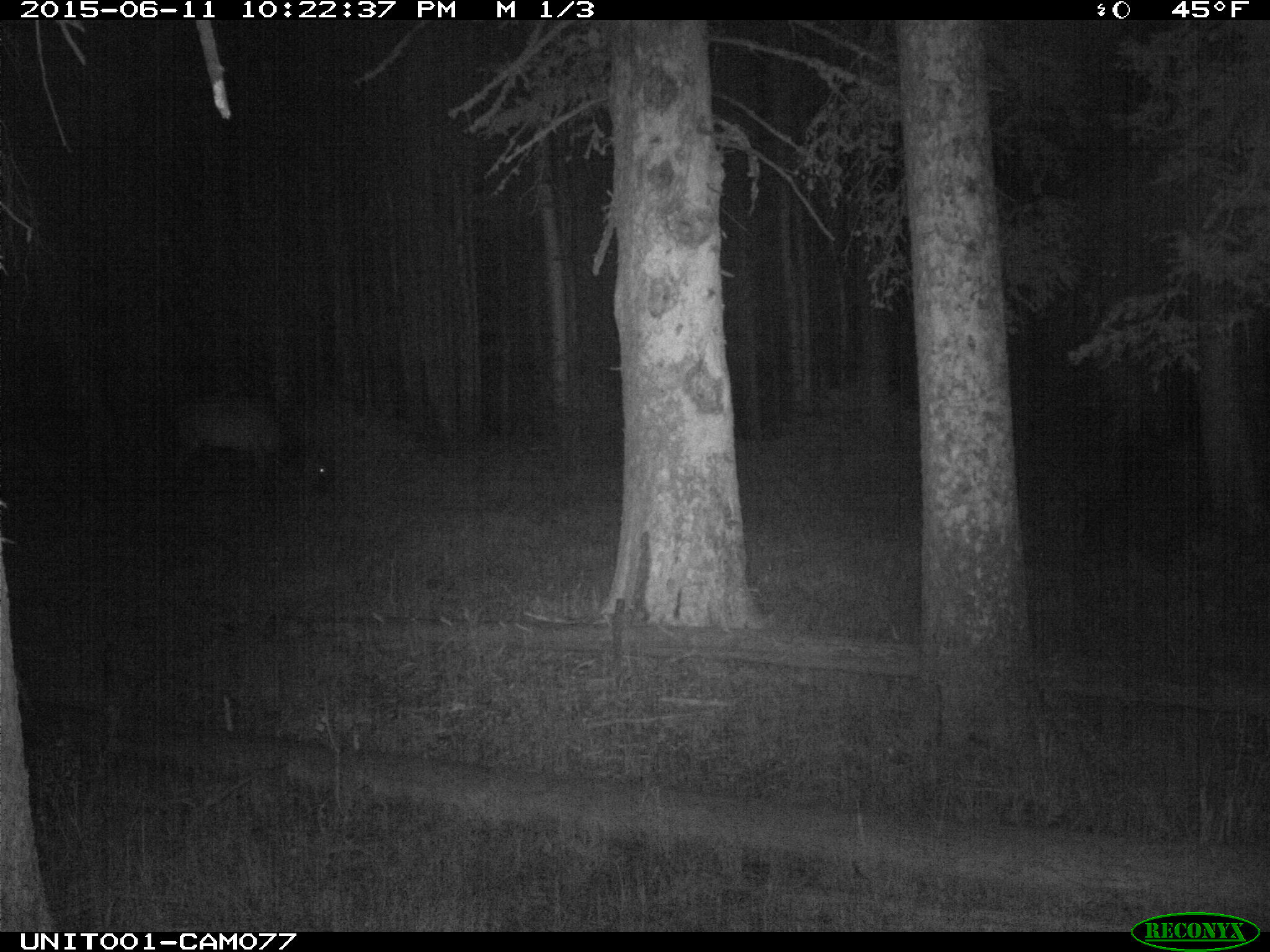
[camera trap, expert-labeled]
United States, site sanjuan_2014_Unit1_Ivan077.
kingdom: Animalia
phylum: Chordata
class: Mammalia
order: Artiodactyla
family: Cervidae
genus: Cervus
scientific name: Cervus elaphus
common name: red deer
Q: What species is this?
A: Cervus elaphus (red deer).